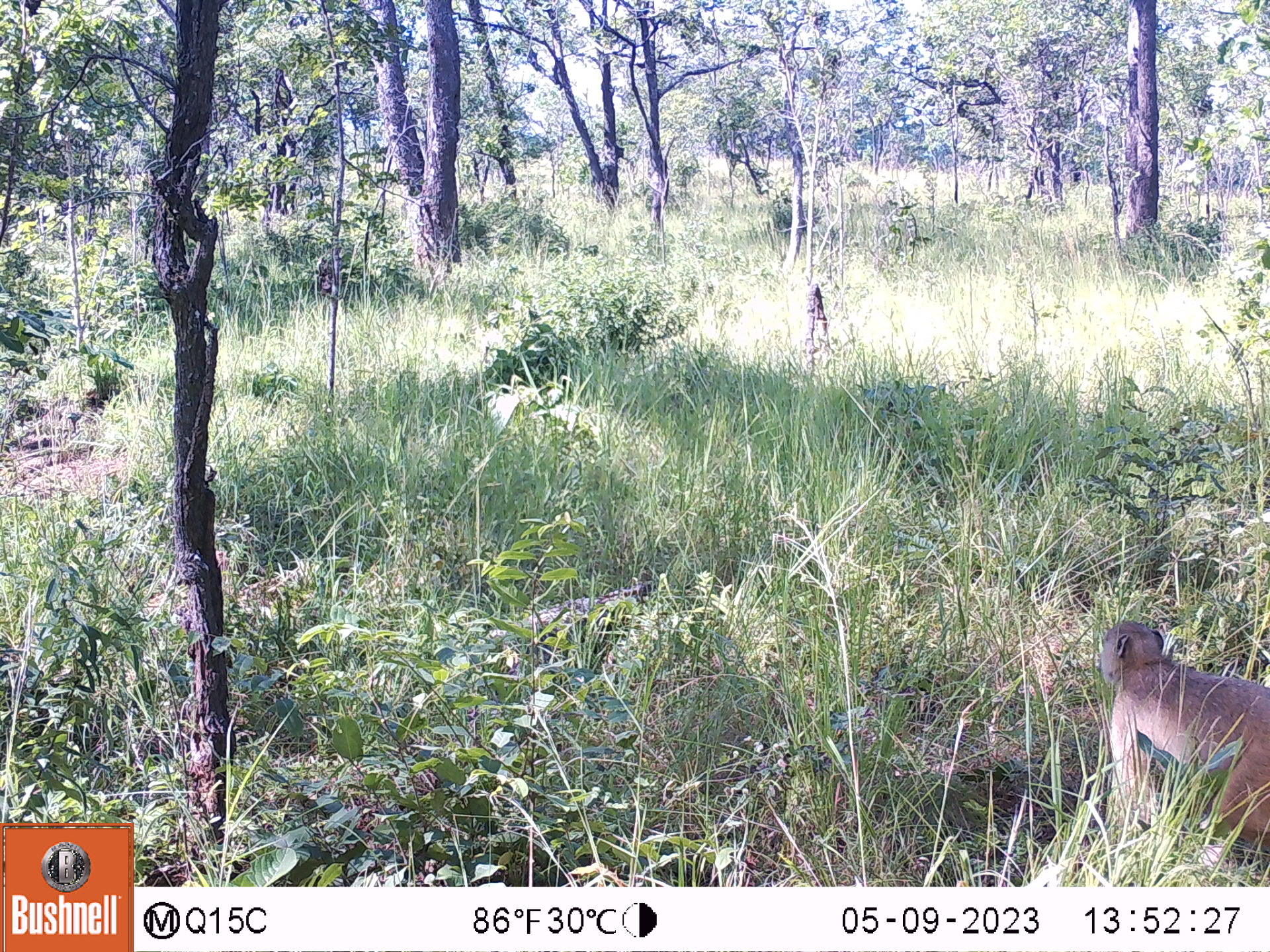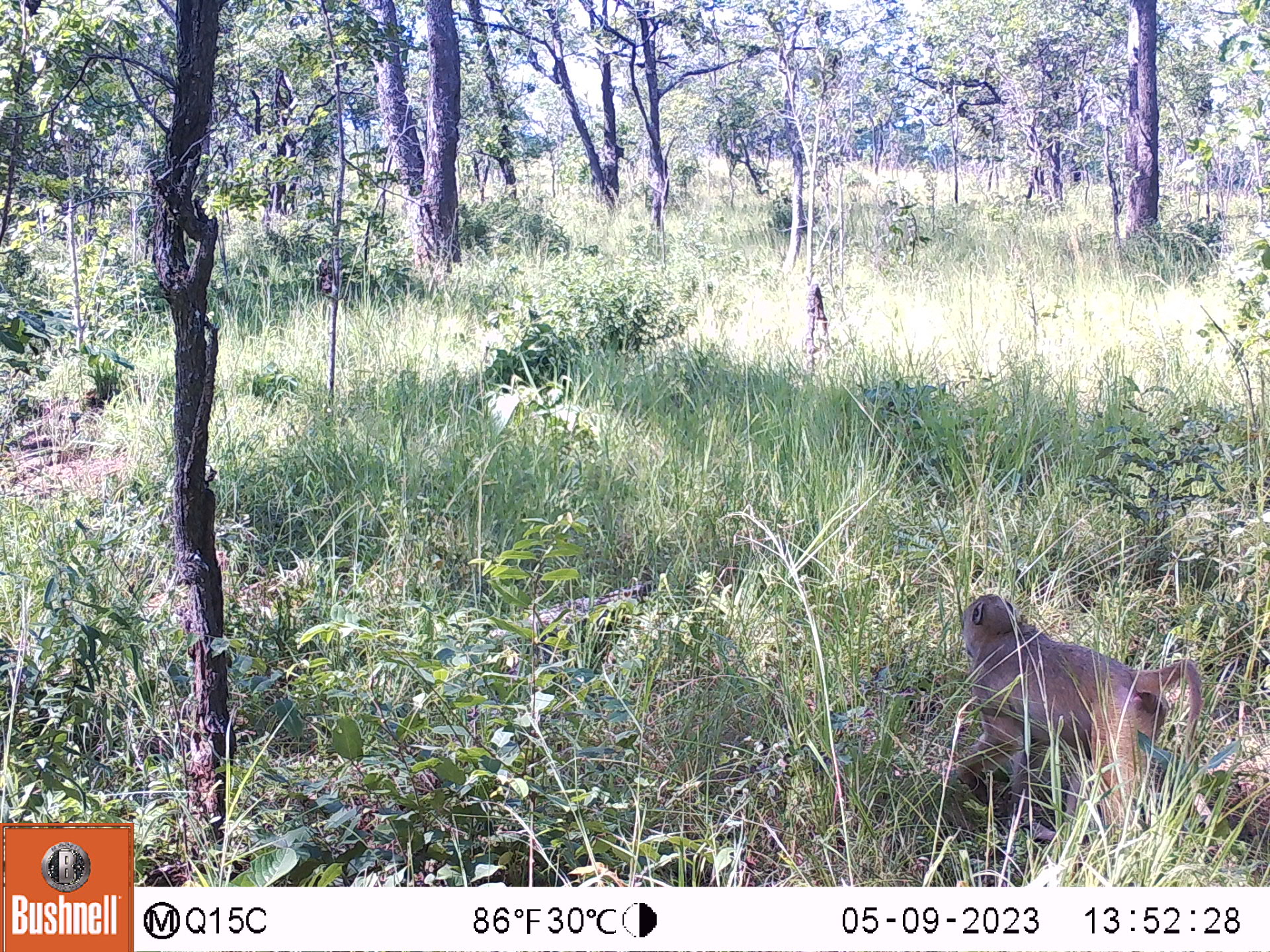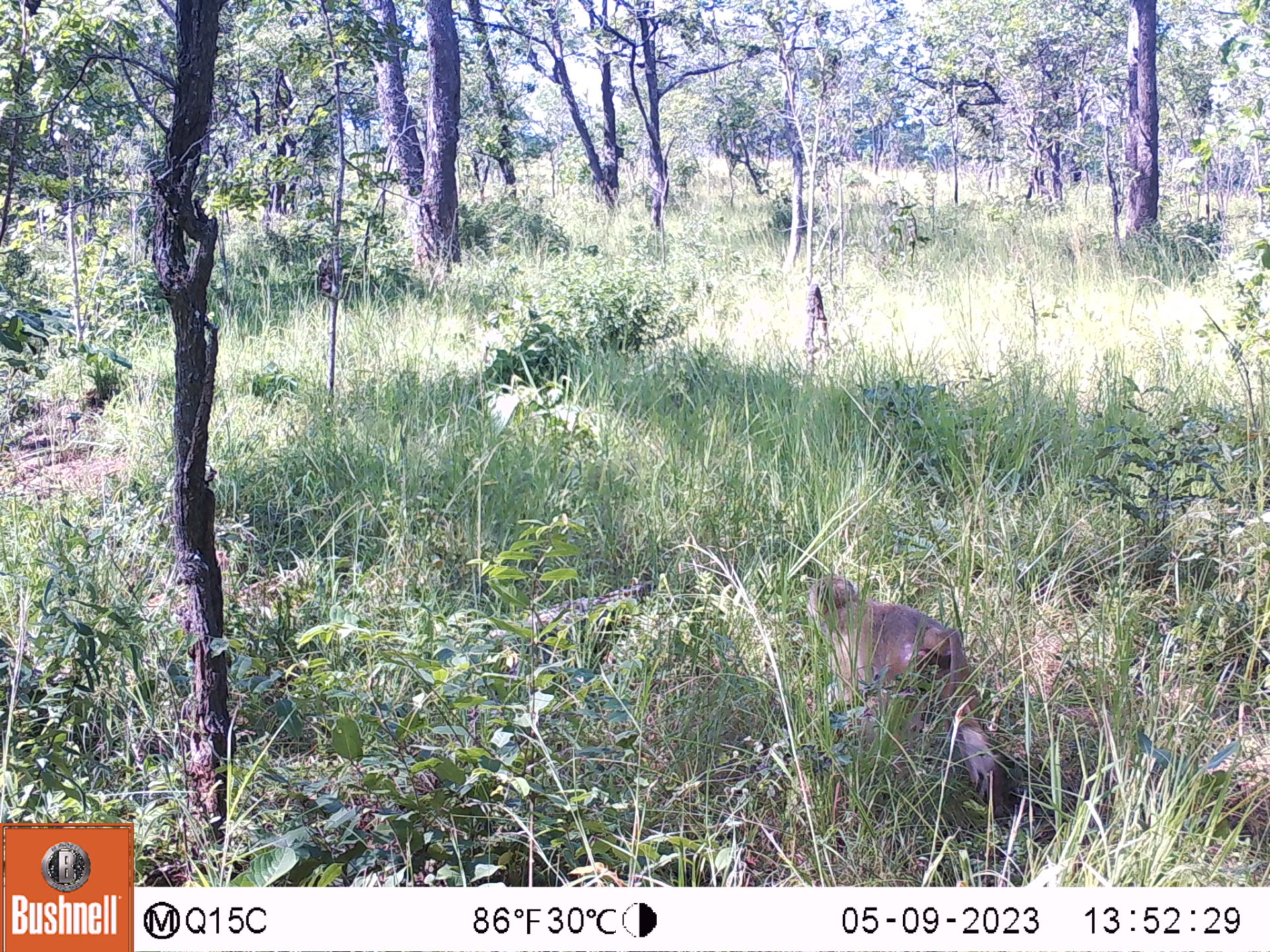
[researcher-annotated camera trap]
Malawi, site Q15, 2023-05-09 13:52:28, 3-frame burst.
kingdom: Animalia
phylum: Chordata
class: Mammalia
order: Primates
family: Cercopithecidae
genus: Papio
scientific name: Papio cynocephalus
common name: yellow baboon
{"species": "yellow baboon (Papio cynocephalus)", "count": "1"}